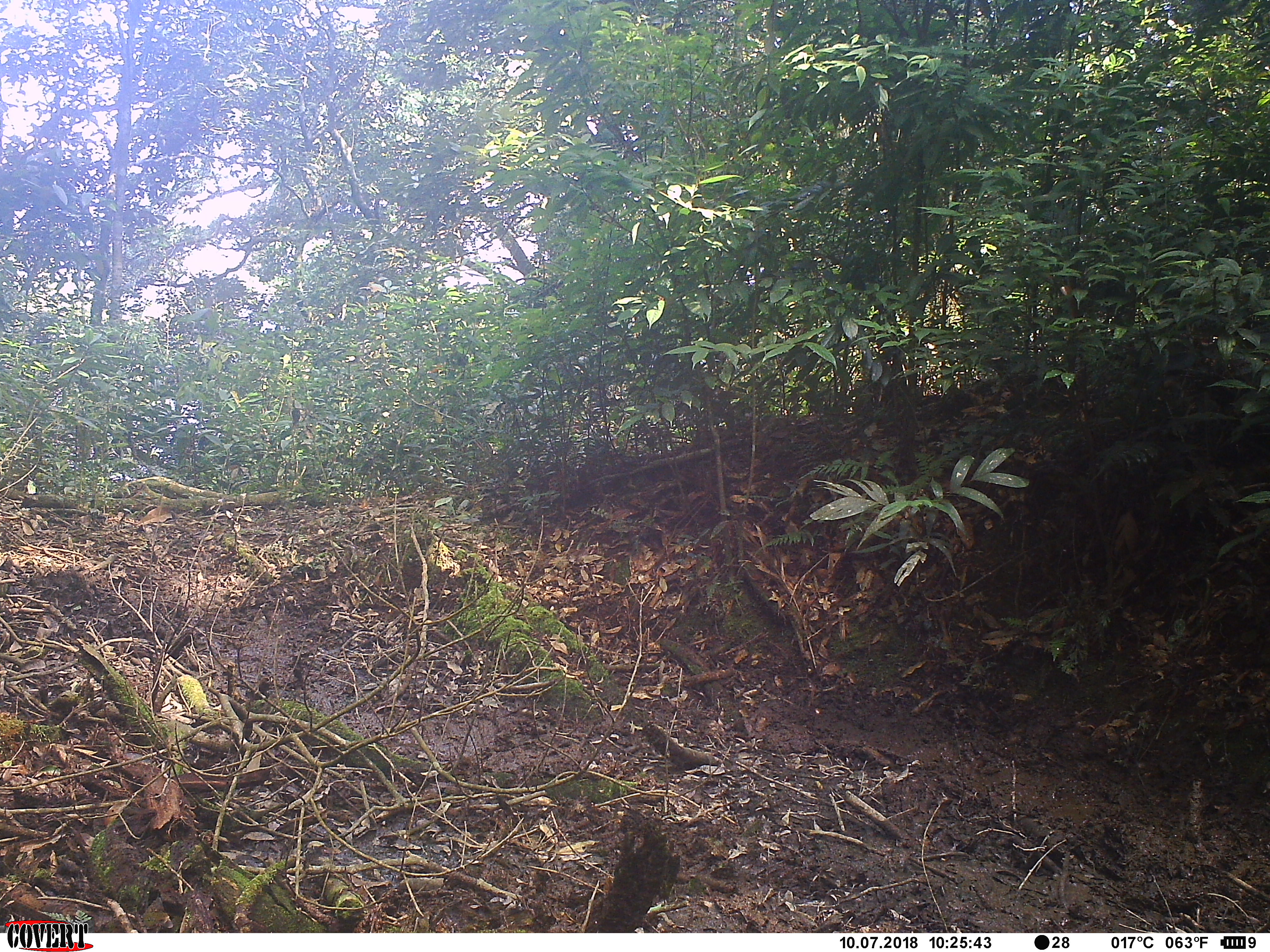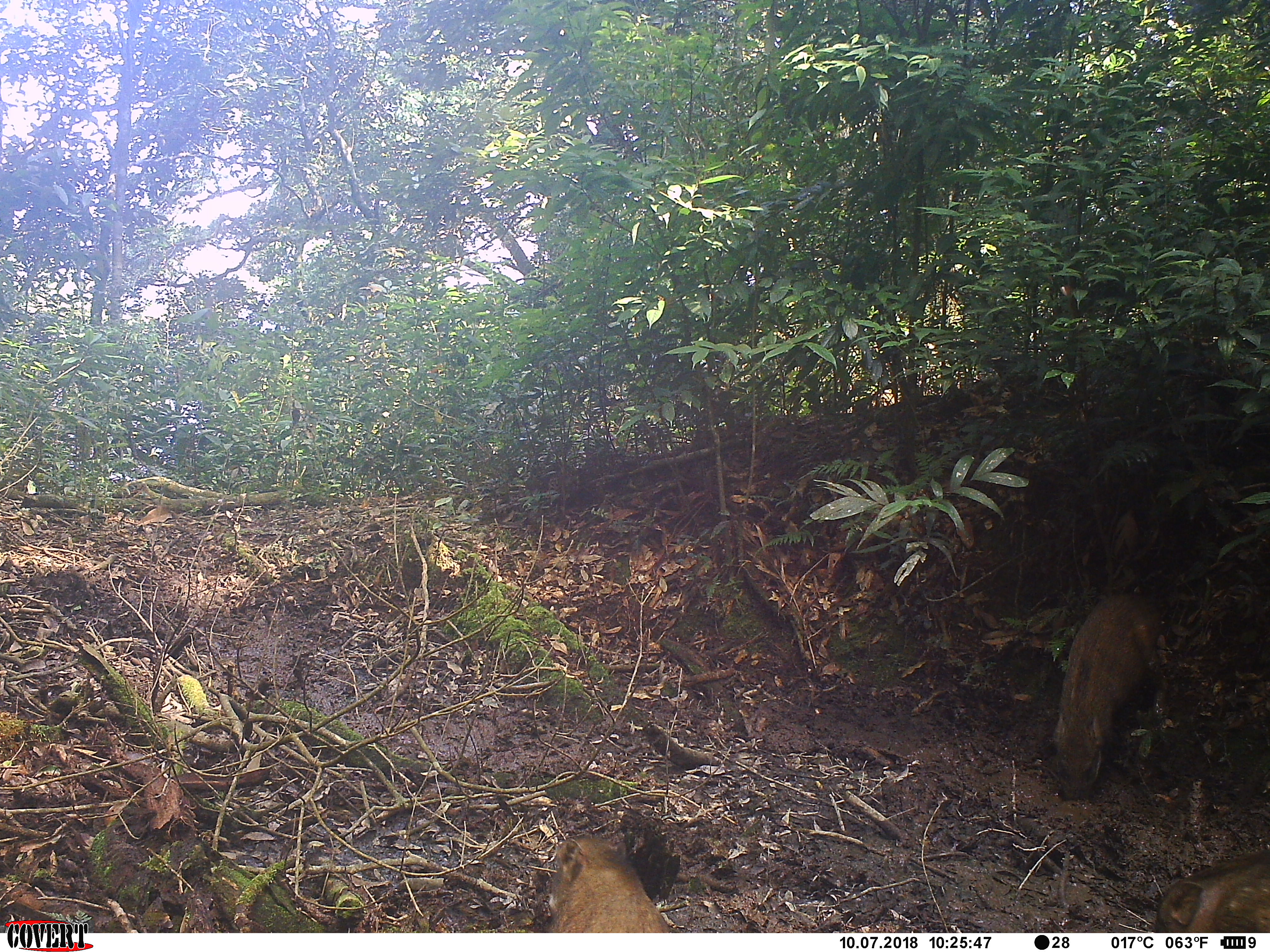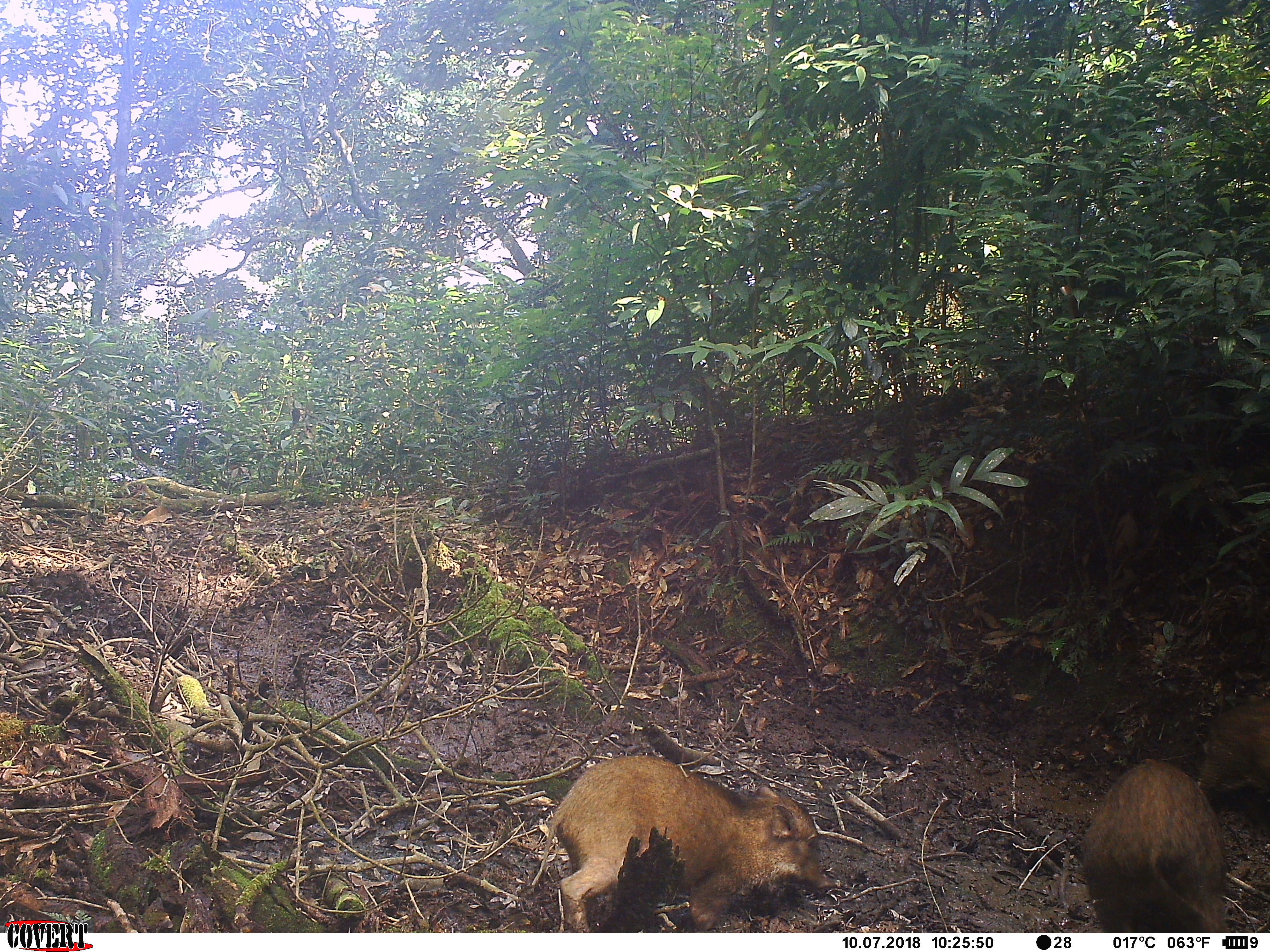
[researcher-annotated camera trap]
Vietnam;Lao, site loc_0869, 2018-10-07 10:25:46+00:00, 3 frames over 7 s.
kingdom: Animalia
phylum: Chordata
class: Mammalia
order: Artiodactyla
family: Suidae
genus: Sus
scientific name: Sus scrofa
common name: eurasian wild pig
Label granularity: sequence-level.